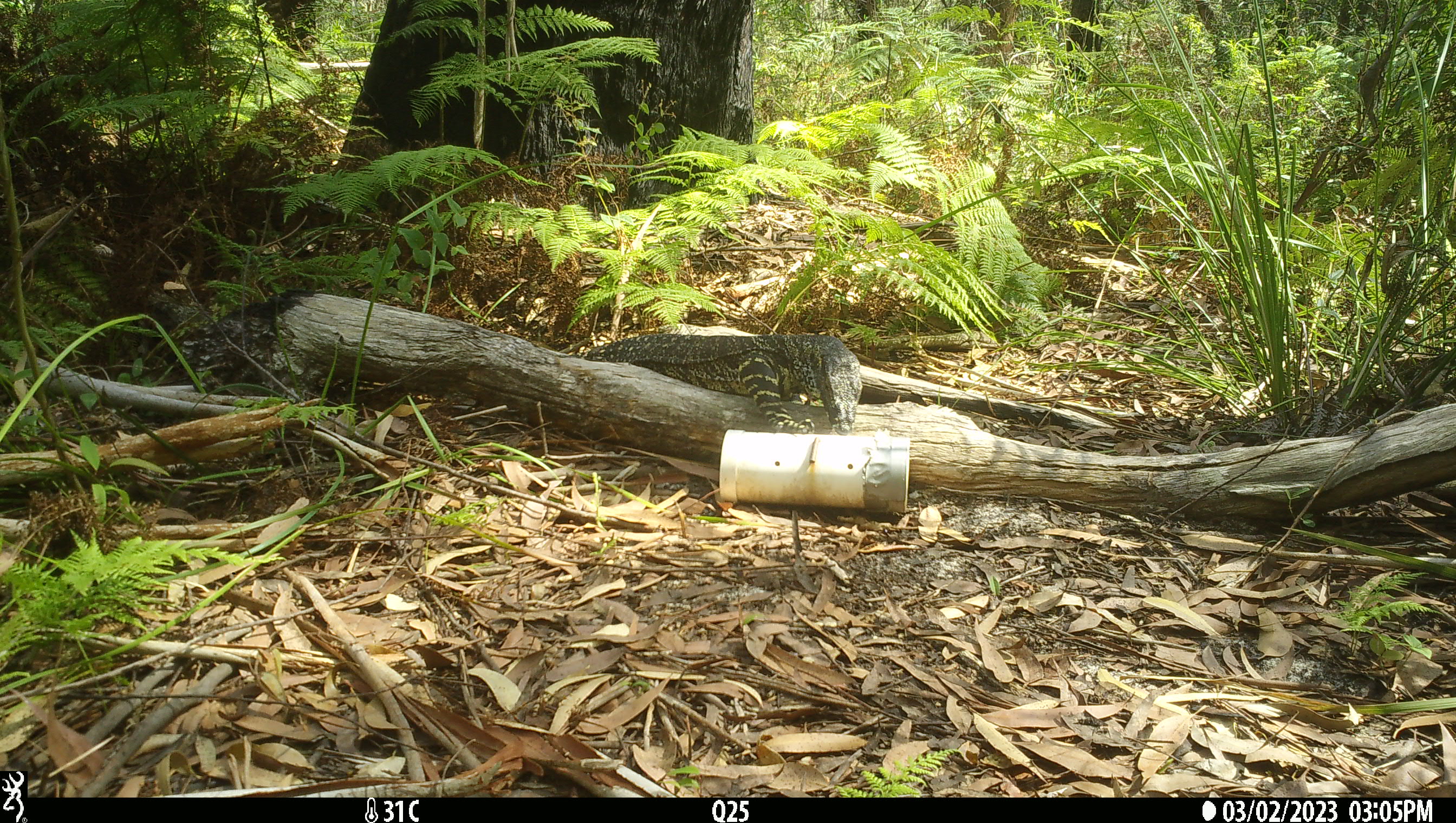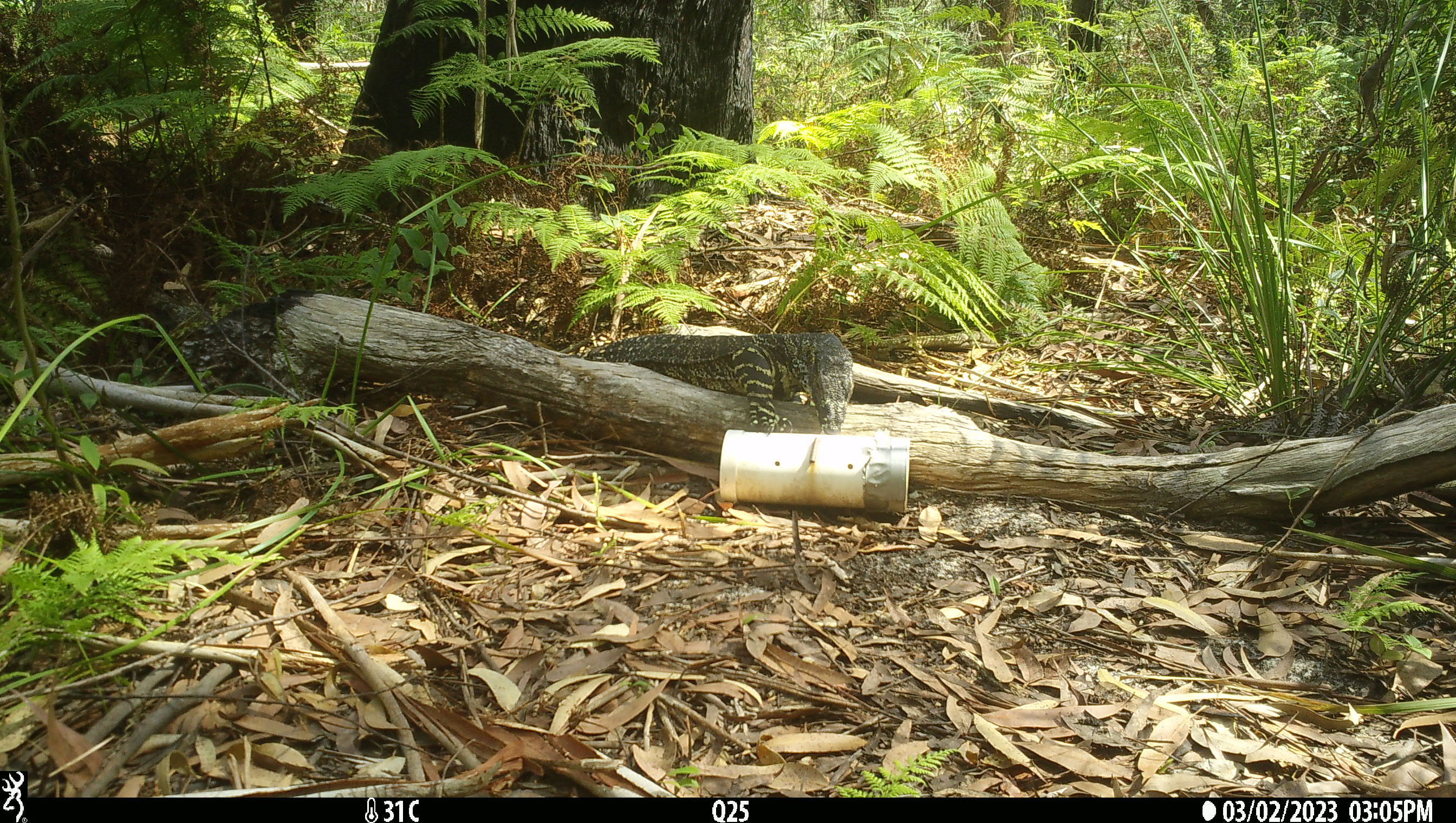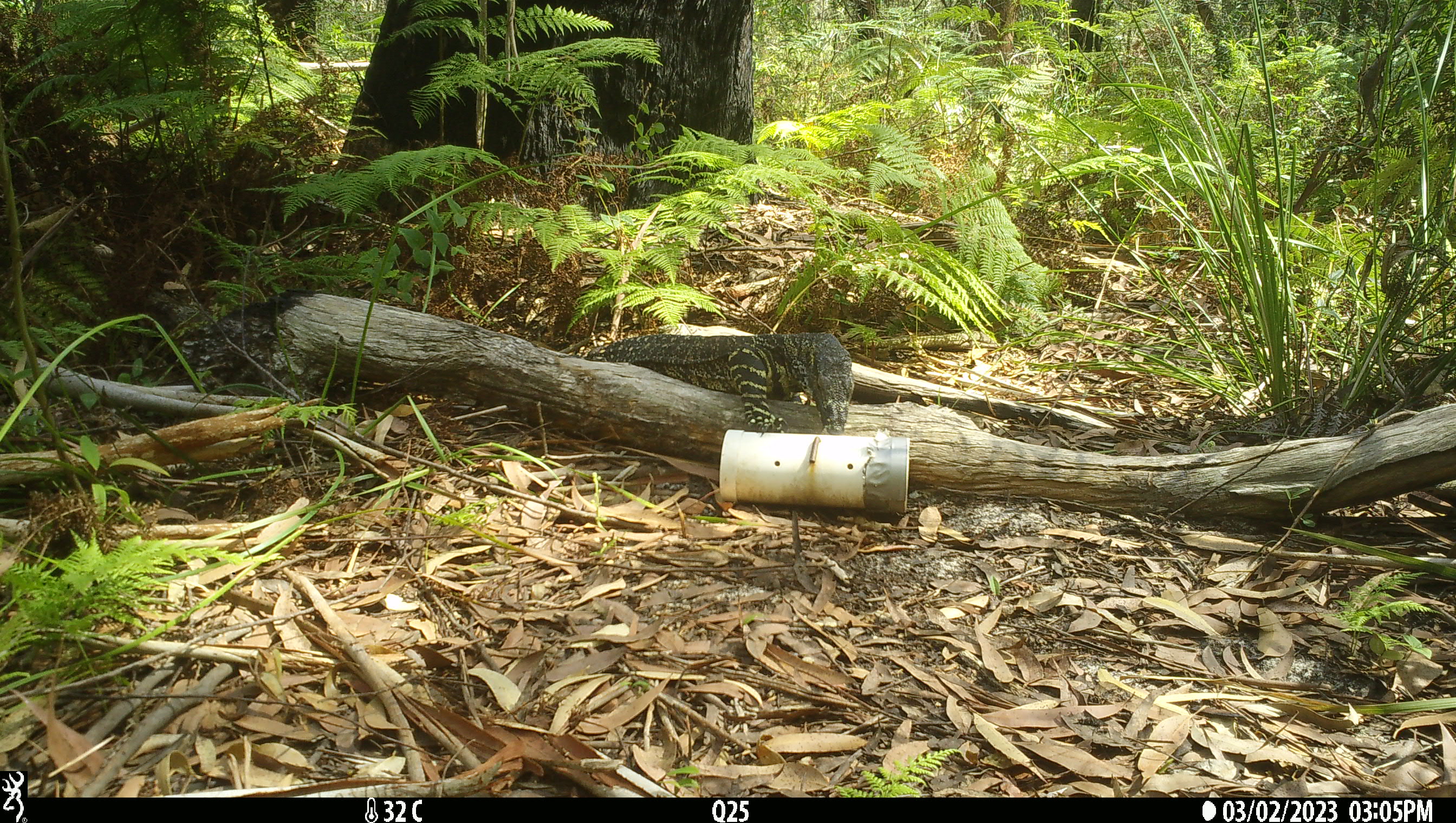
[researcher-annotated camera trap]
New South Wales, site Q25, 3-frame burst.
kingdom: Animalia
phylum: Chordata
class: Reptilia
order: Squamata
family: Varanidae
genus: Varanus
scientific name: Varanus varius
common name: lace monitor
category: goanna